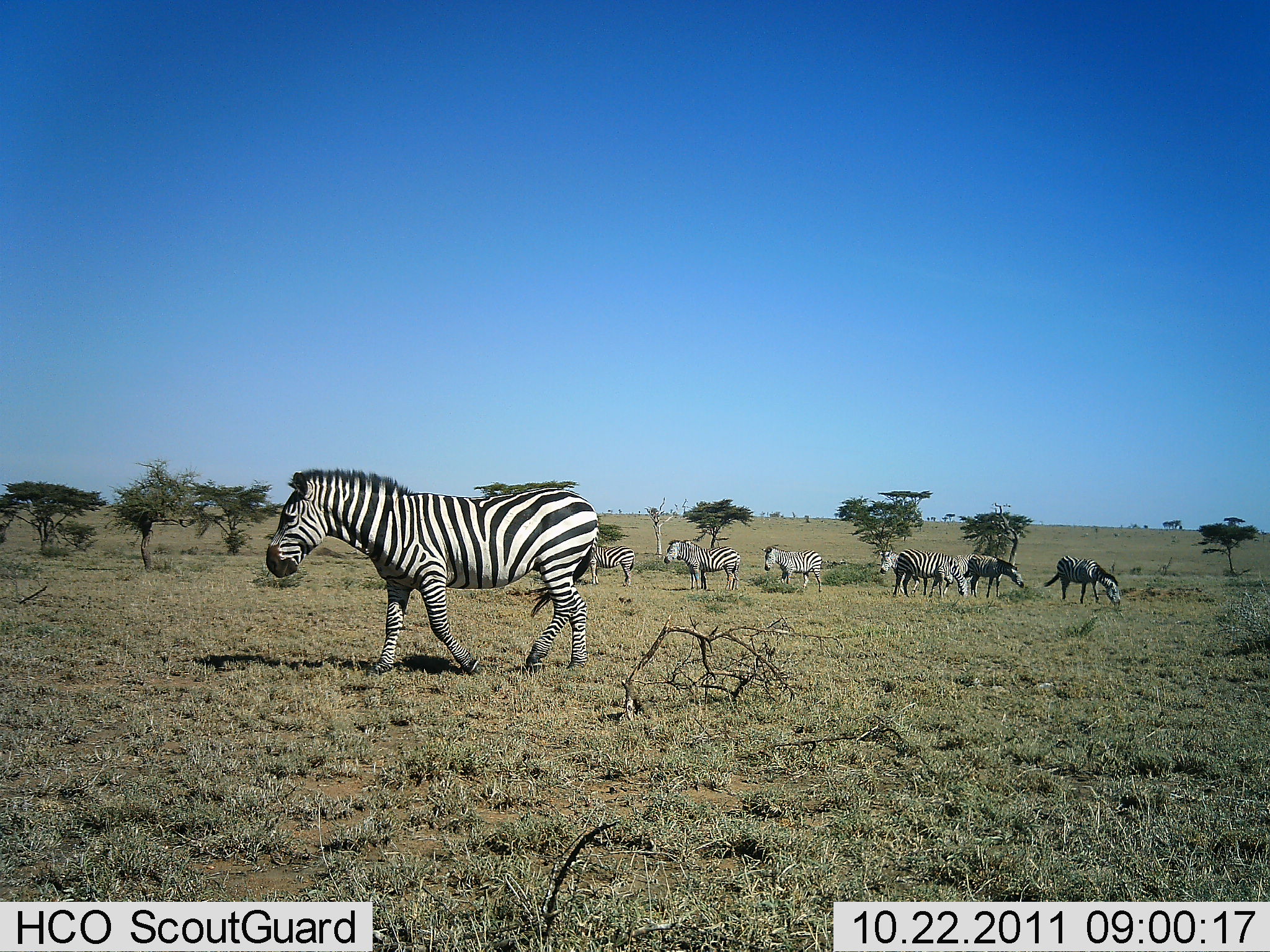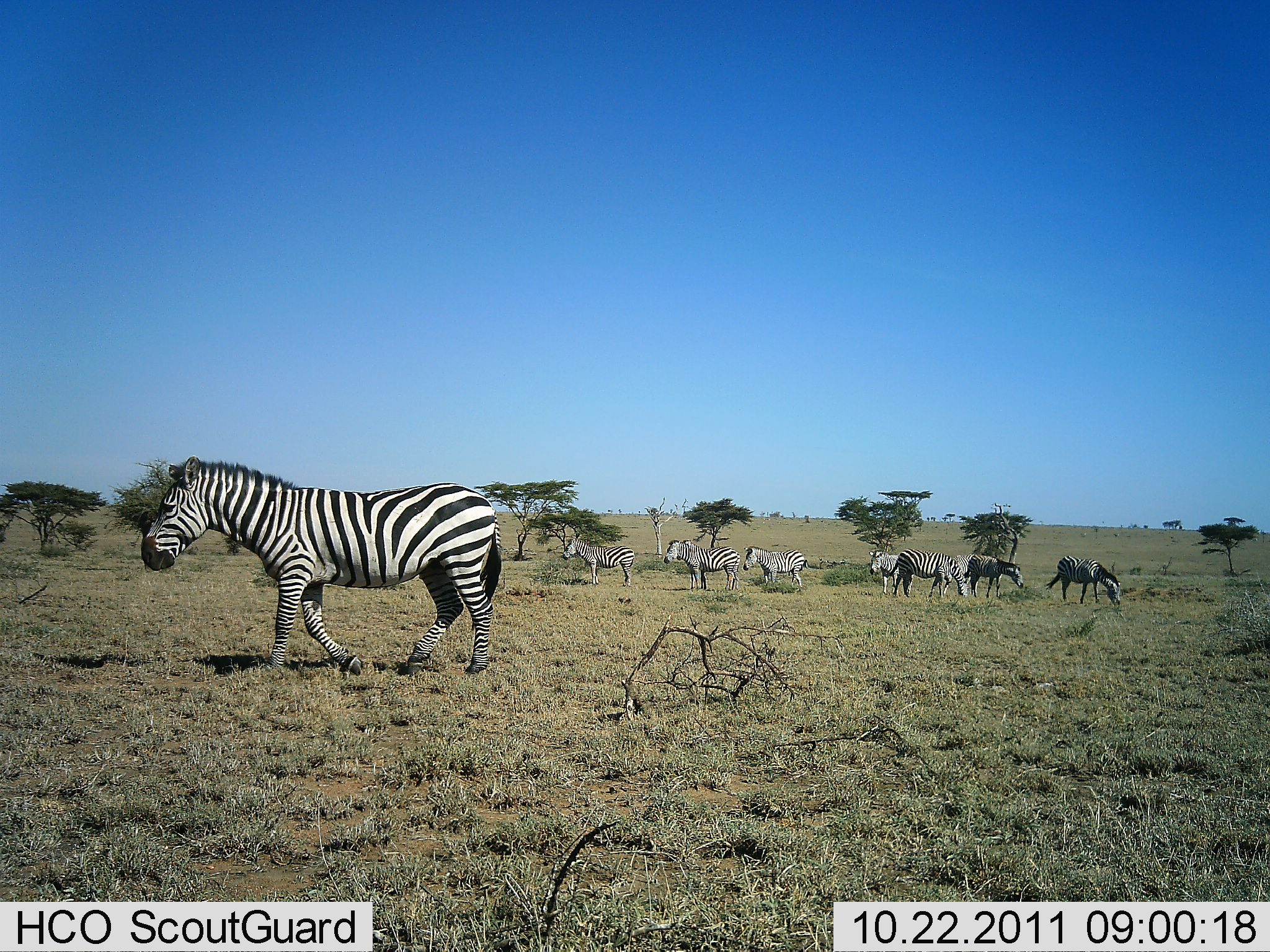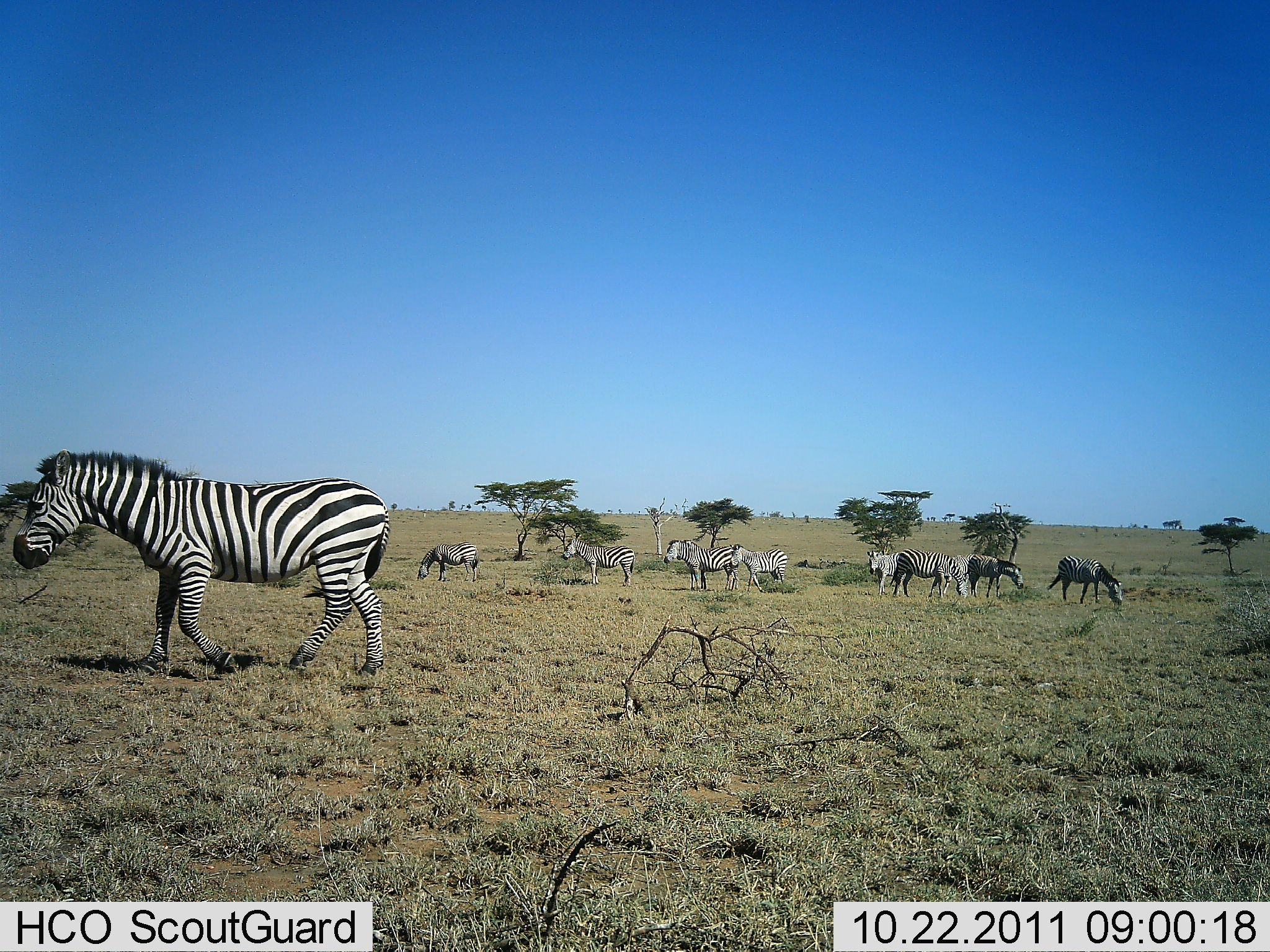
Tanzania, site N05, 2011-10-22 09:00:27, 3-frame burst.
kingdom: Animalia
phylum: Chordata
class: Mammalia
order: Perissodactyla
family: Equidae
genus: Equus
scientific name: Equus quagga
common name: plains zebra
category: zebra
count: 9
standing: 73%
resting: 0%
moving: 73%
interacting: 0%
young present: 0%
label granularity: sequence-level